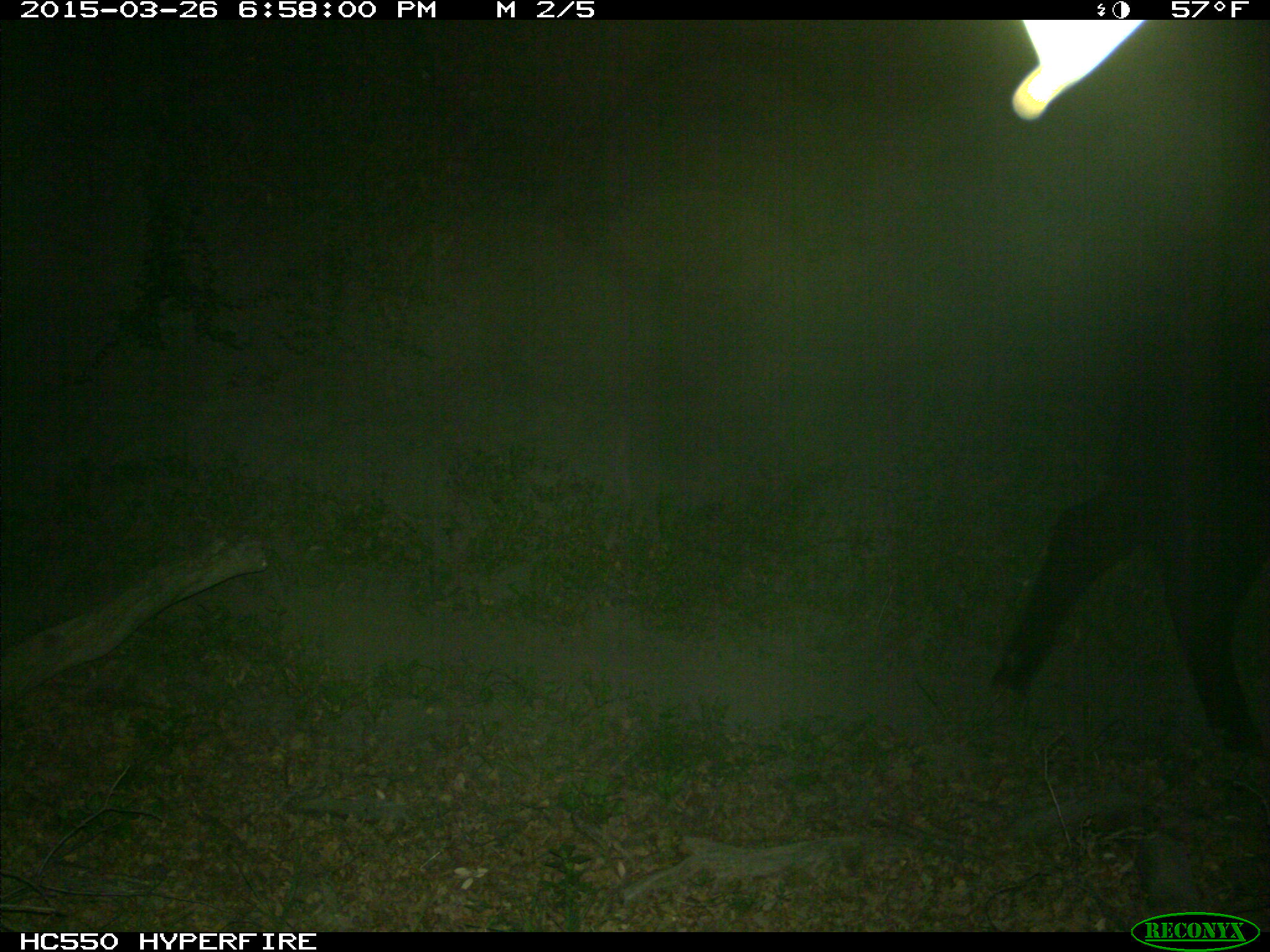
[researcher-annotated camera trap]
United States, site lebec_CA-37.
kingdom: Animalia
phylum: Chordata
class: Mammalia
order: Artiodactyla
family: Bovidae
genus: Bos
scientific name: Bos taurus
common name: domestic cow